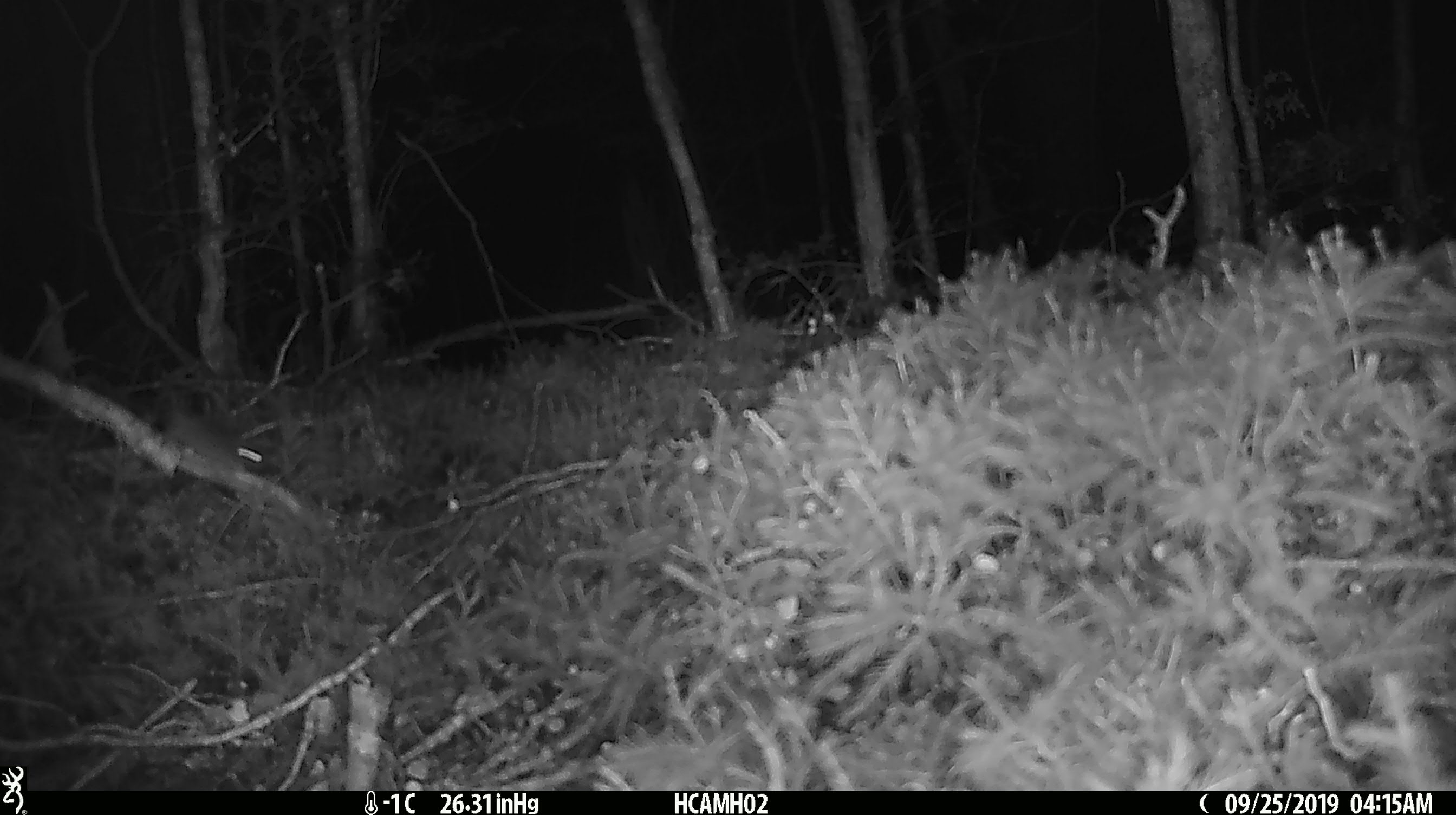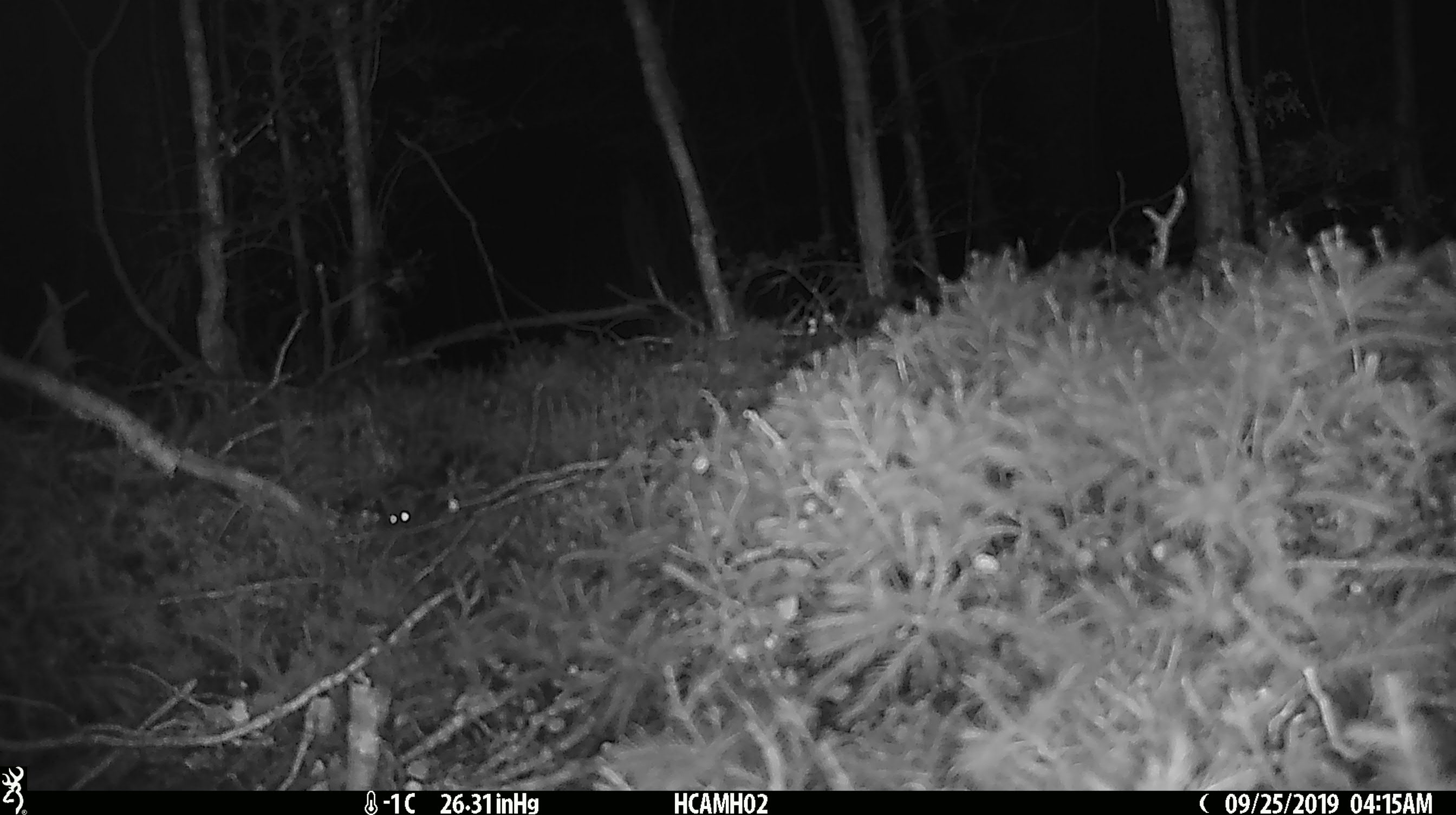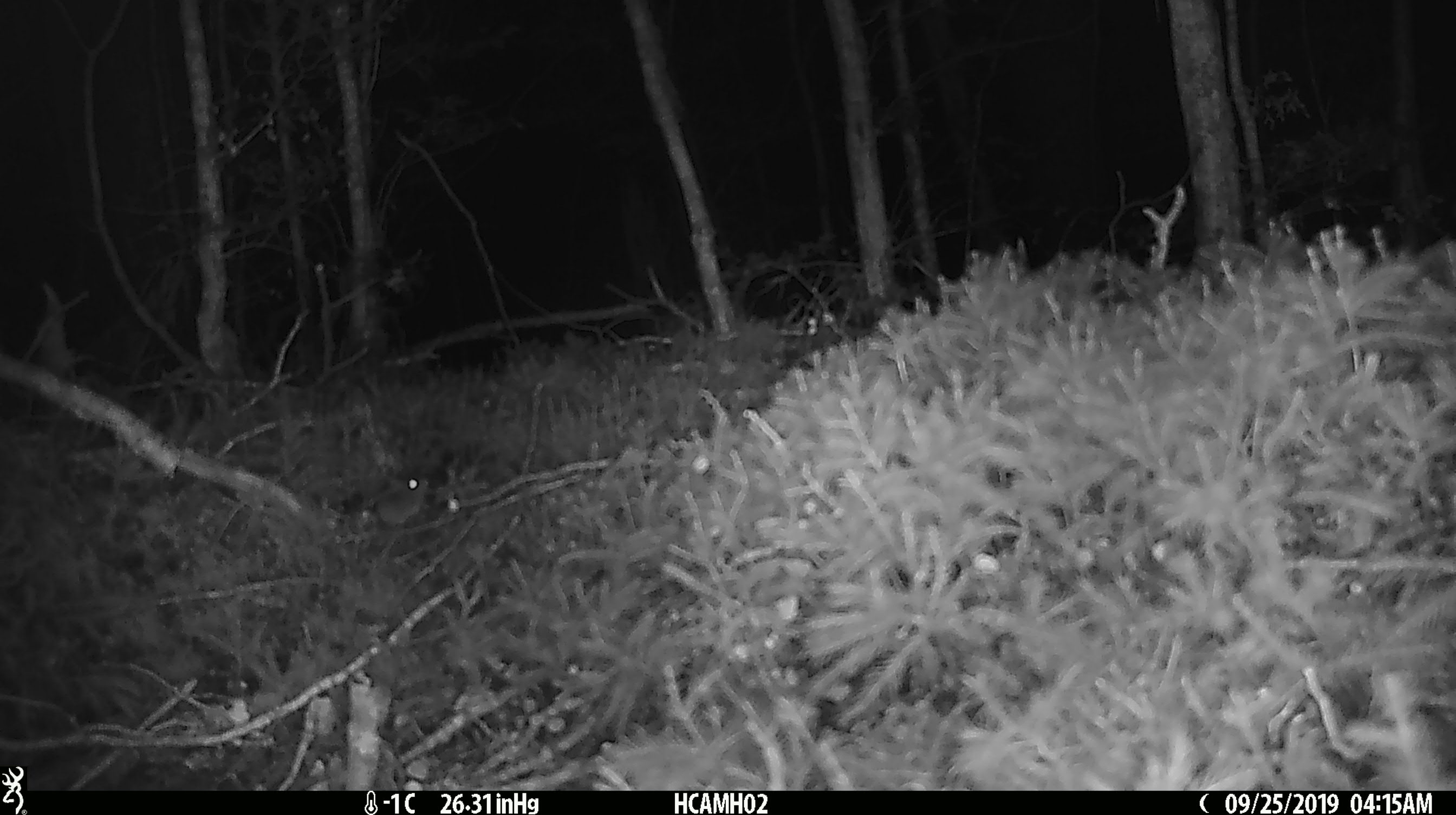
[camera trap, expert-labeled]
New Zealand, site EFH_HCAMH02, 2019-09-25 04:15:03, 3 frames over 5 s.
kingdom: Animalia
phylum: Chordata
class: Mammalia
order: Rodentia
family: Muridae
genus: Mus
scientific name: Mus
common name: mouse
Mouse (Mus).